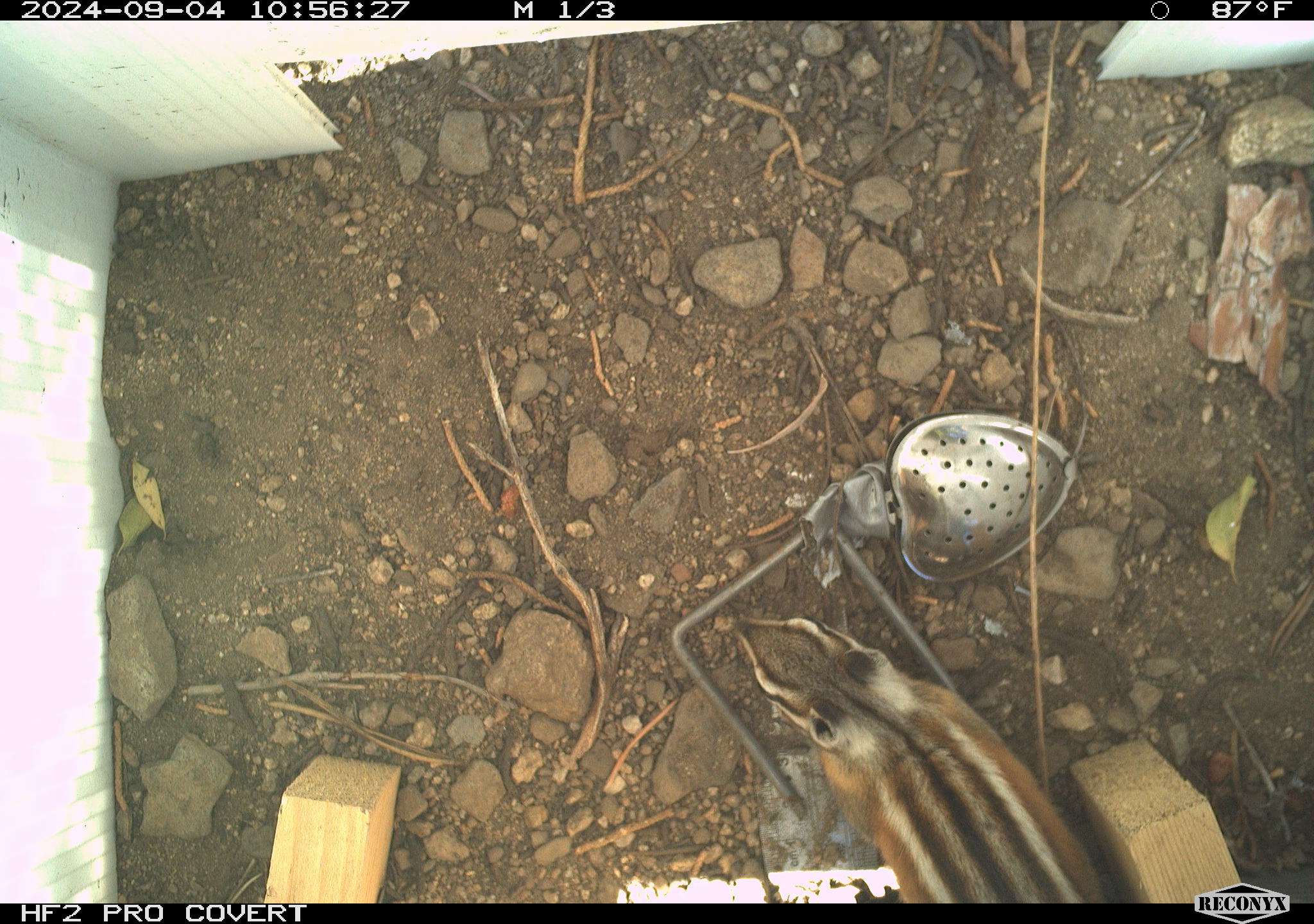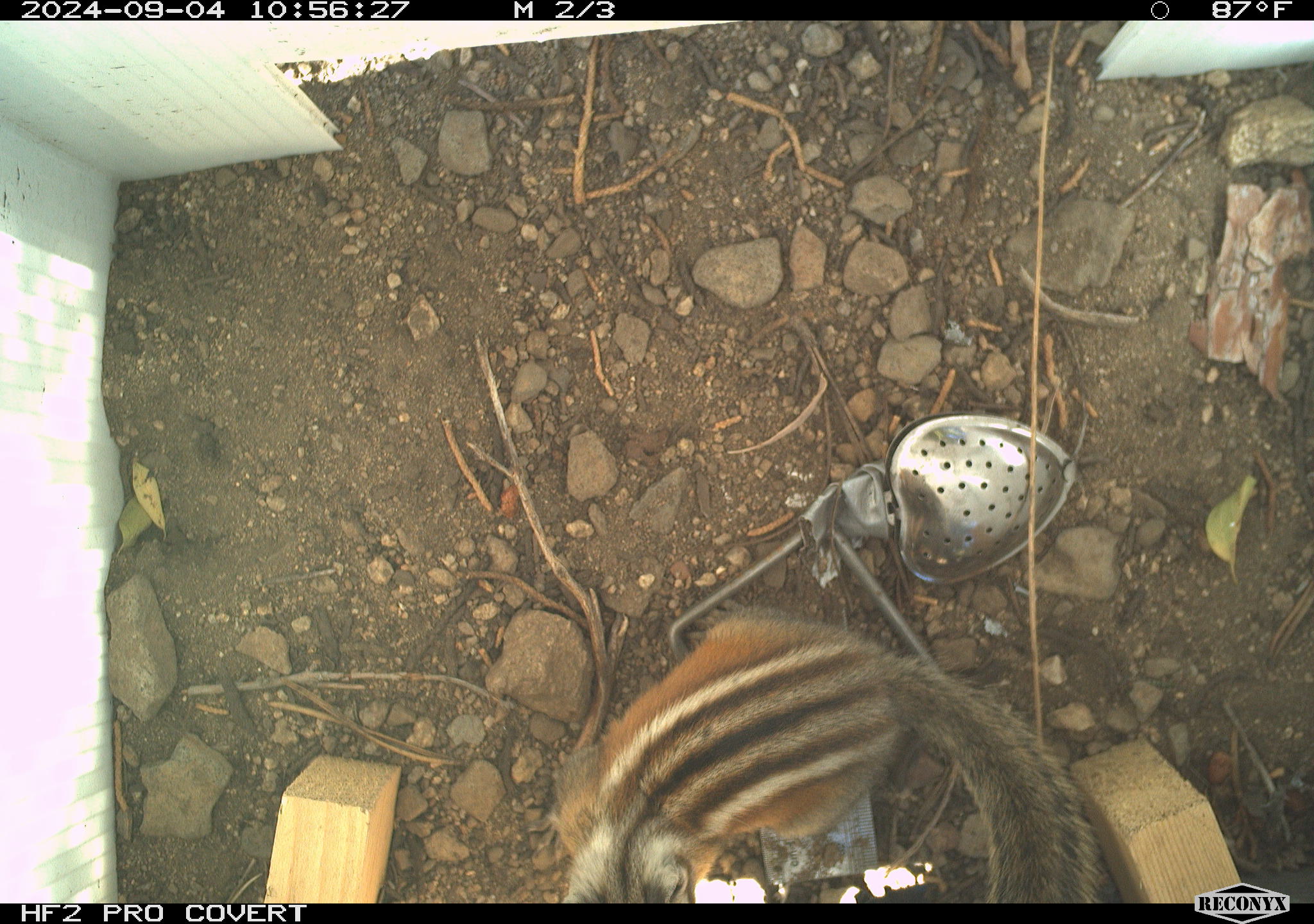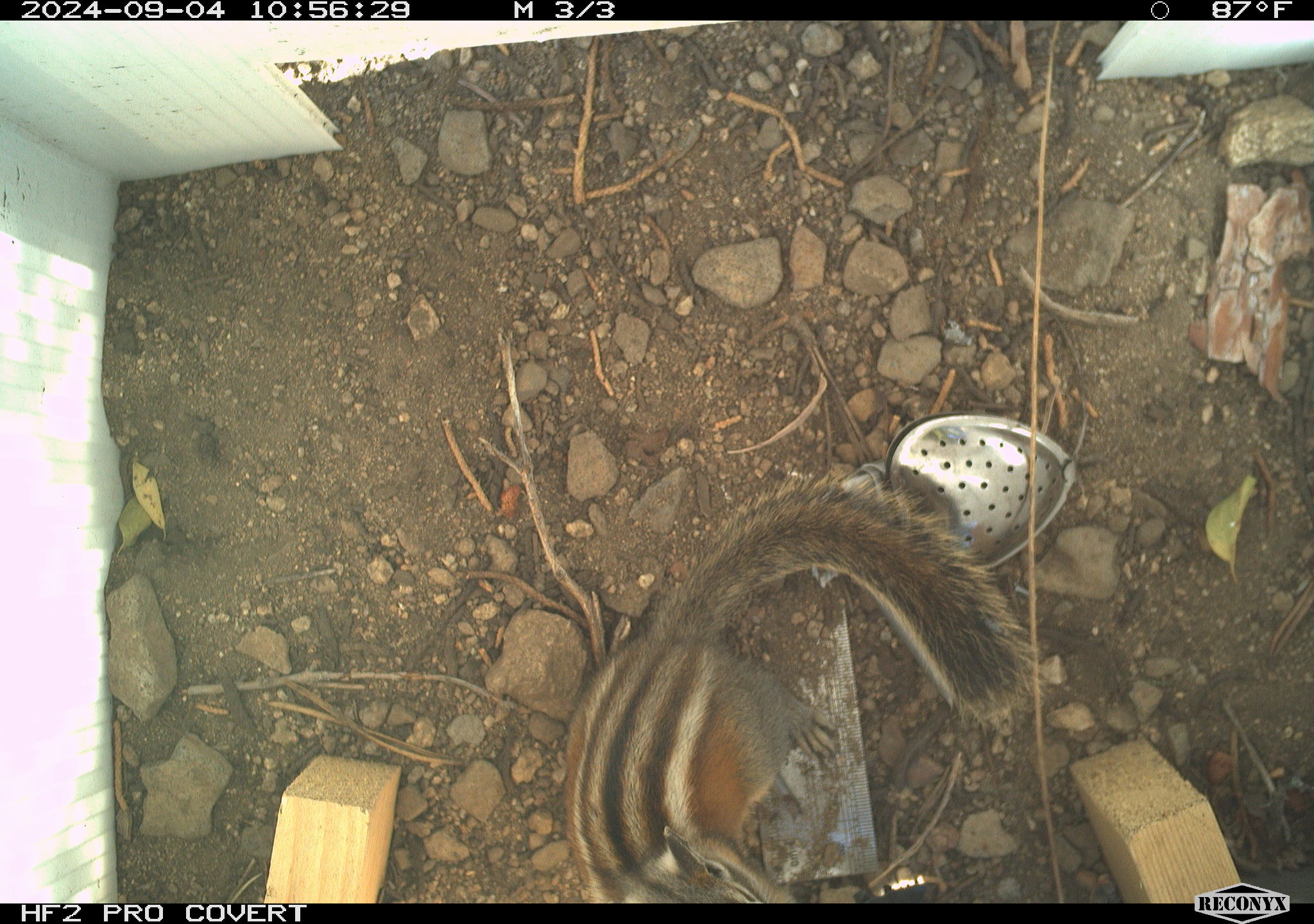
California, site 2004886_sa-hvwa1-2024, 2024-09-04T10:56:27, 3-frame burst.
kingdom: Animalia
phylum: Chordata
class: Mammalia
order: Rodentia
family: Sciuridae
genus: Neotamias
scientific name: Neotamias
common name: western chipmunks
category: neotamias species